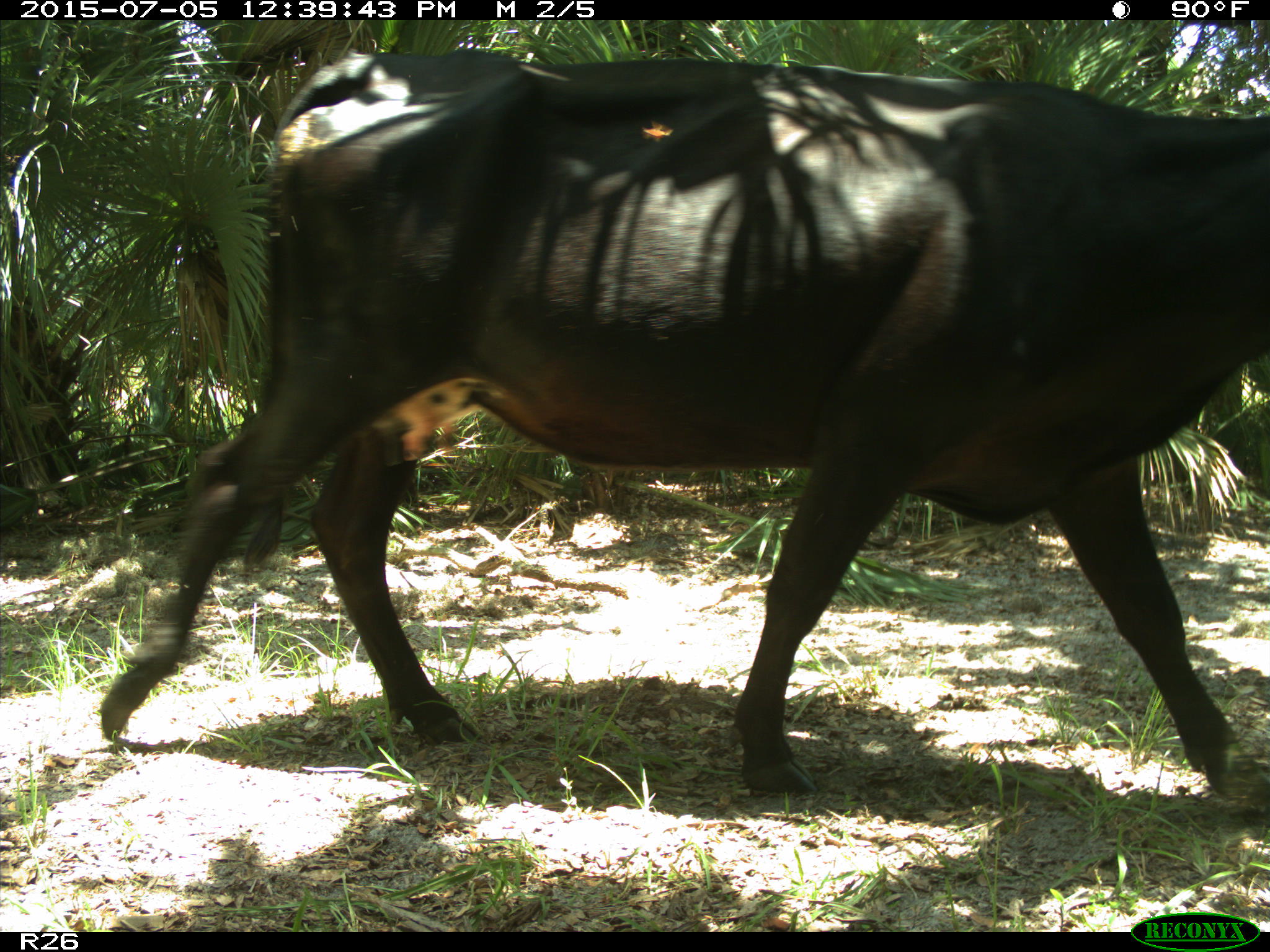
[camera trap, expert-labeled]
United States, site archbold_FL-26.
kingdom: Animalia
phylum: Chordata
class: Mammalia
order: Artiodactyla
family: Bovidae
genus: Bos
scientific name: Bos taurus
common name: domestic cow